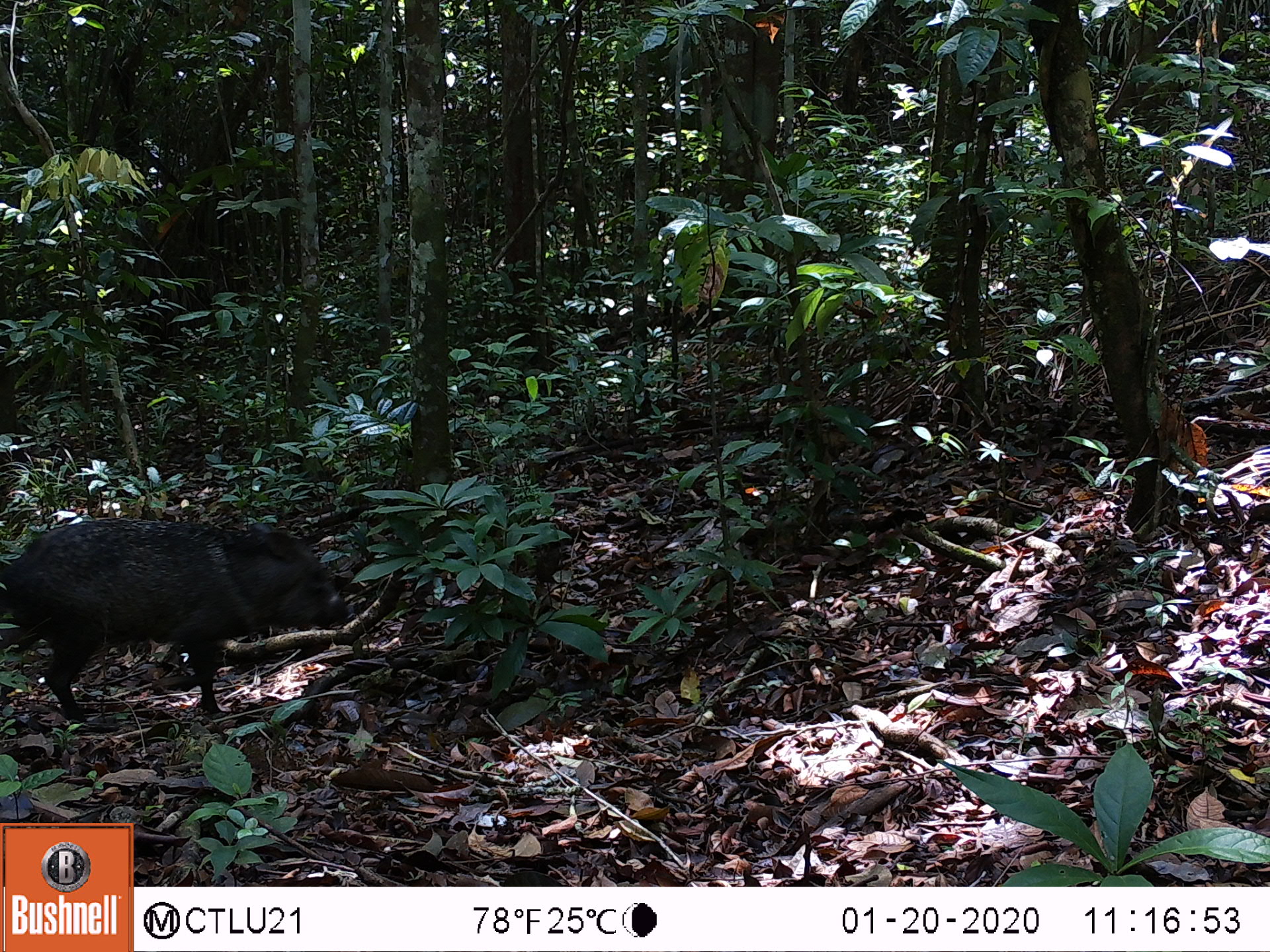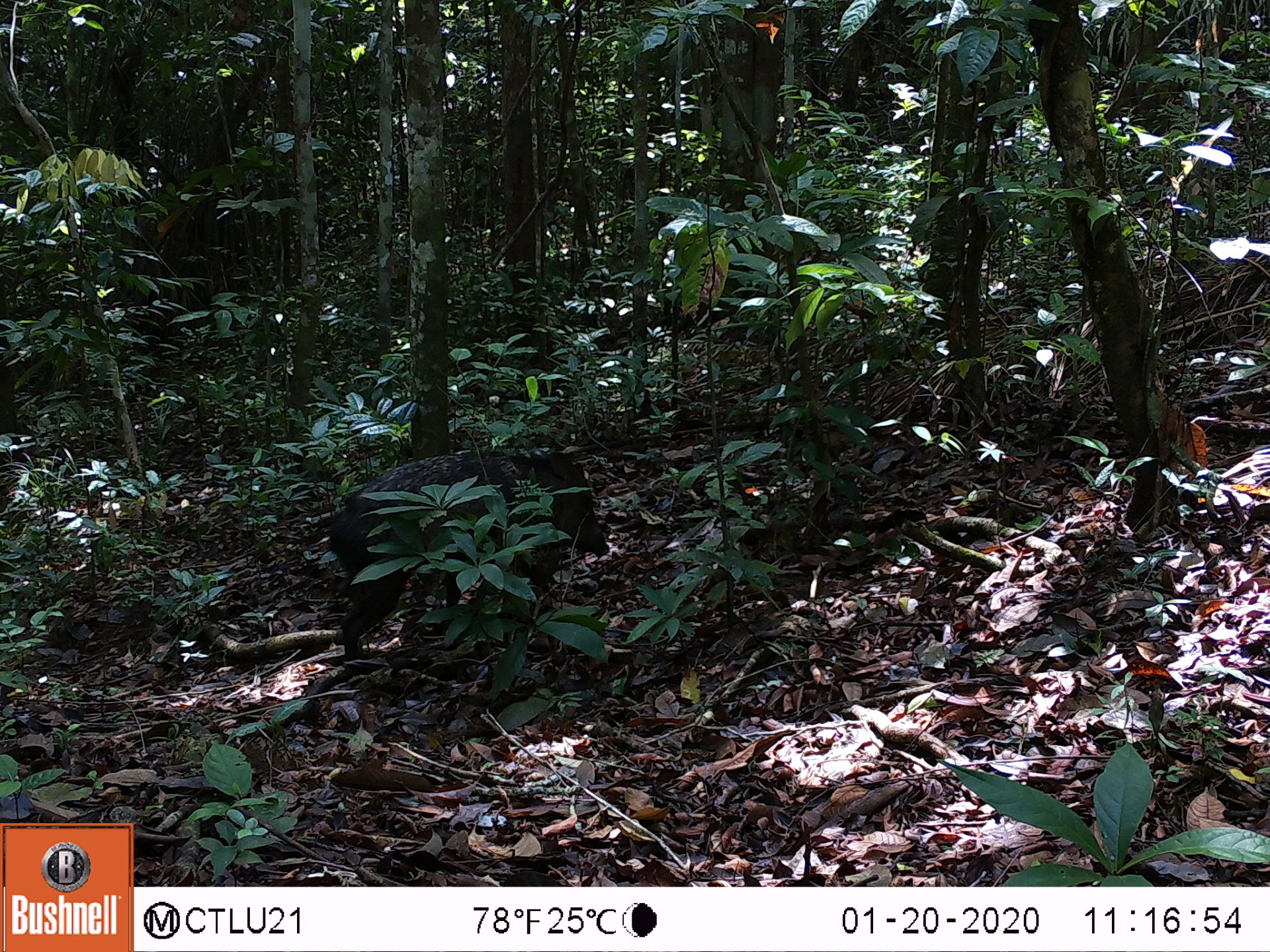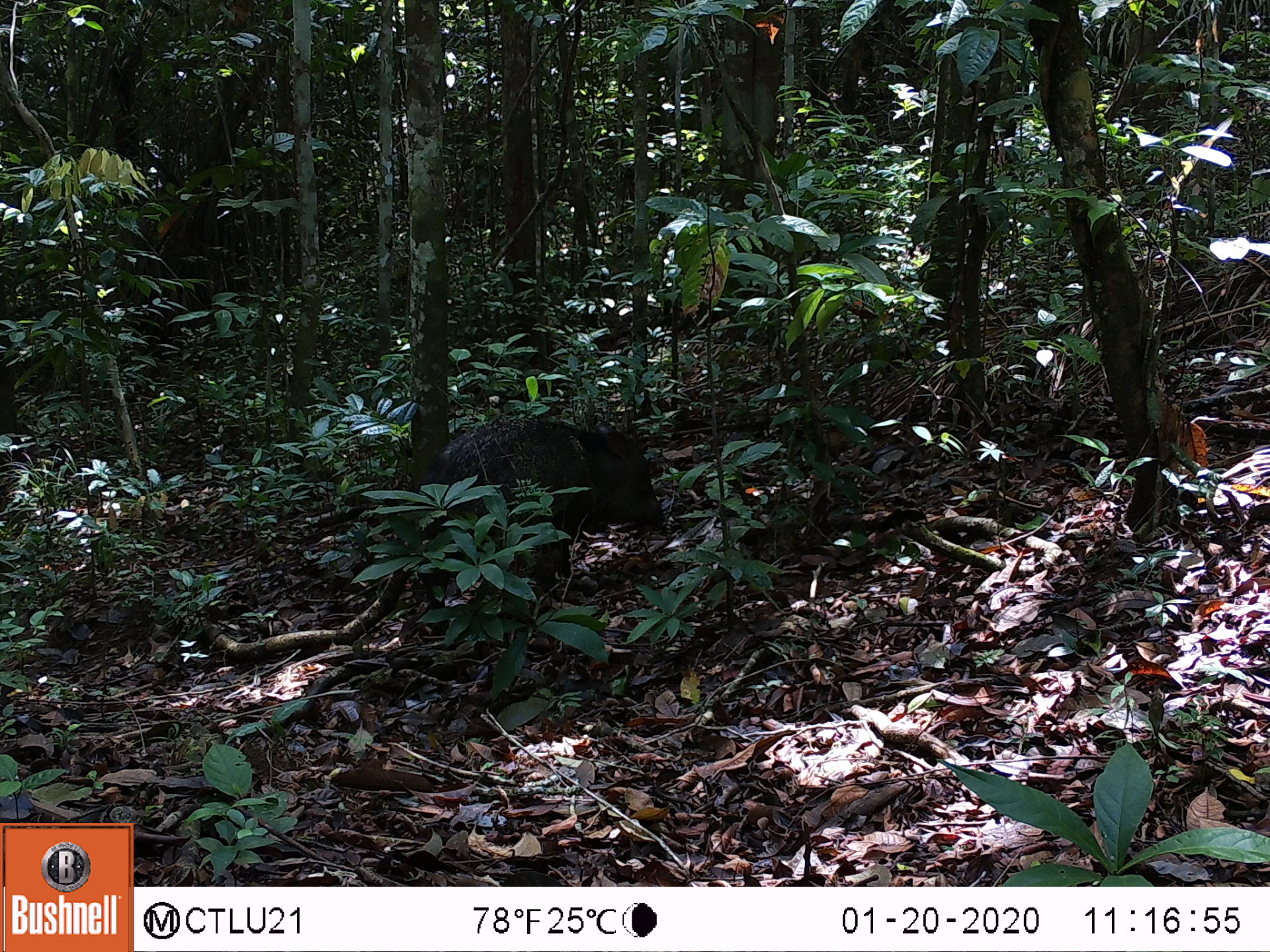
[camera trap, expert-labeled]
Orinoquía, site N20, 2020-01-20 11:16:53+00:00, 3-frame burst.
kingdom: Animalia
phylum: Chordata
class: Mammalia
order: Artiodactyla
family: Tayassuidae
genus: Pecari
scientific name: Pecari tajacu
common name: collared peccary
Collared peccary (Pecari tajacu).